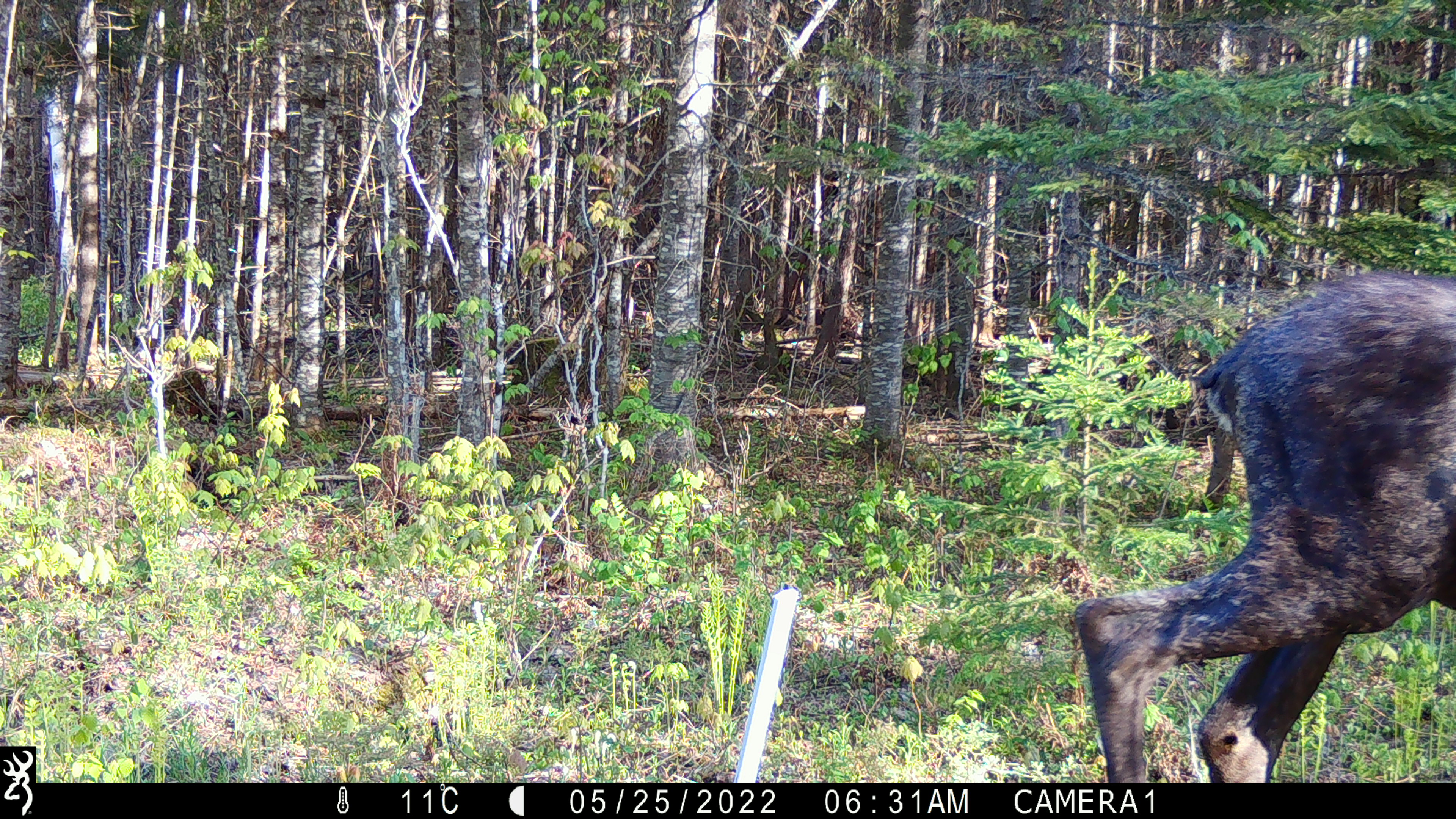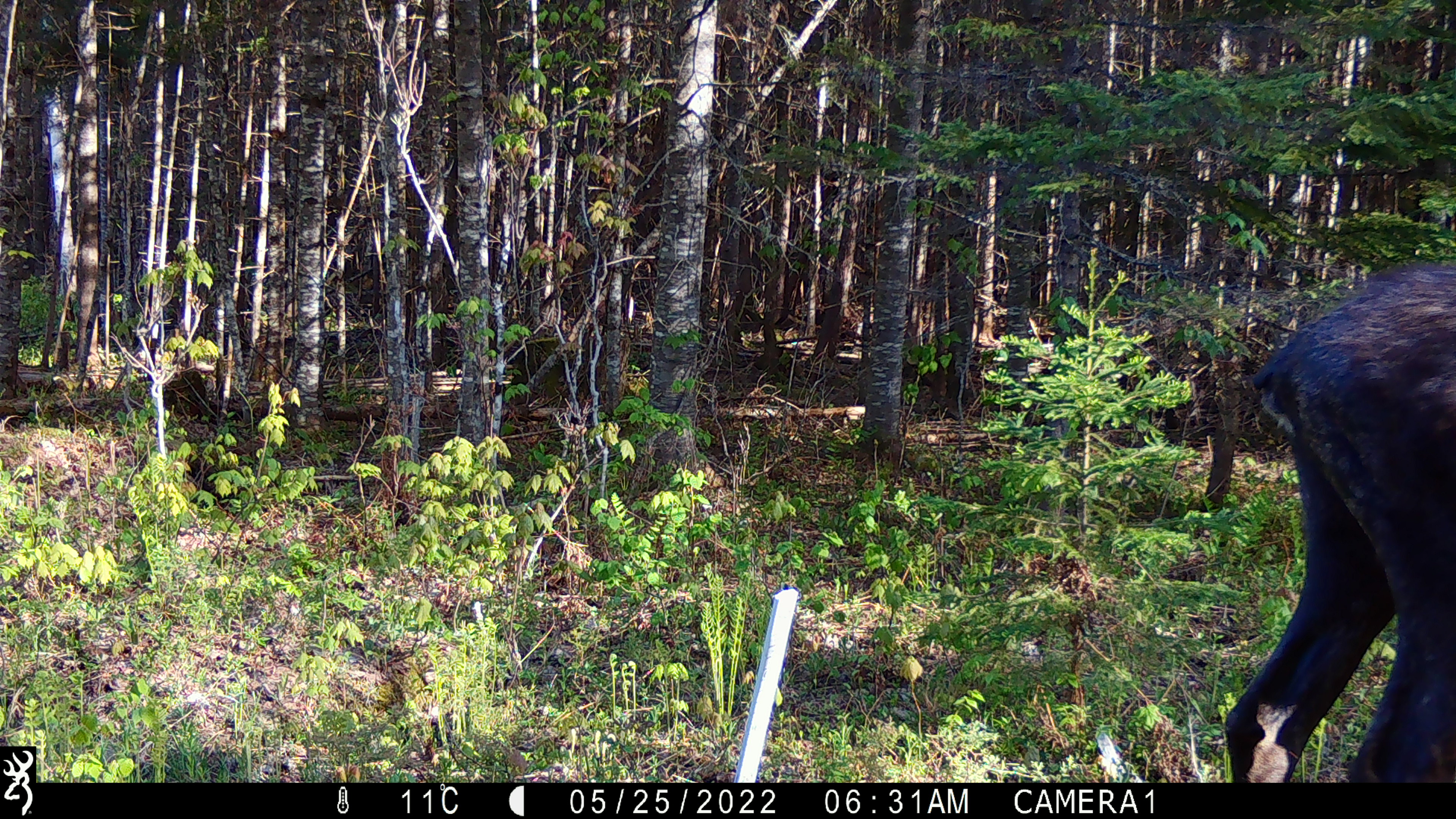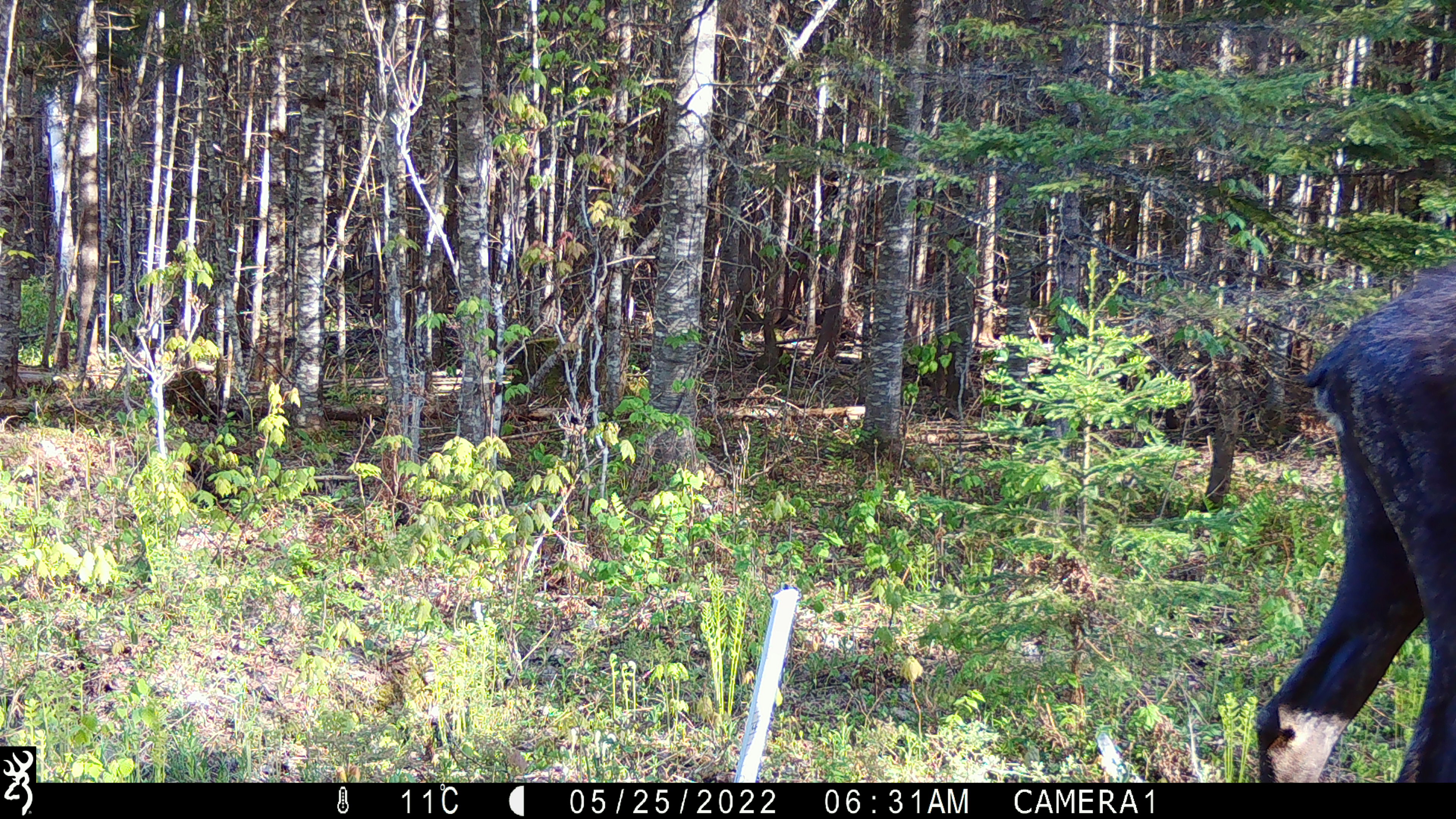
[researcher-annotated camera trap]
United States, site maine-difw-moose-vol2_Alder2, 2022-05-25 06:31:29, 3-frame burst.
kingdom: Animalia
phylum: Chordata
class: Mammalia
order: Artiodactyla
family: Cervidae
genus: Alces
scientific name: Alces alces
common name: moose